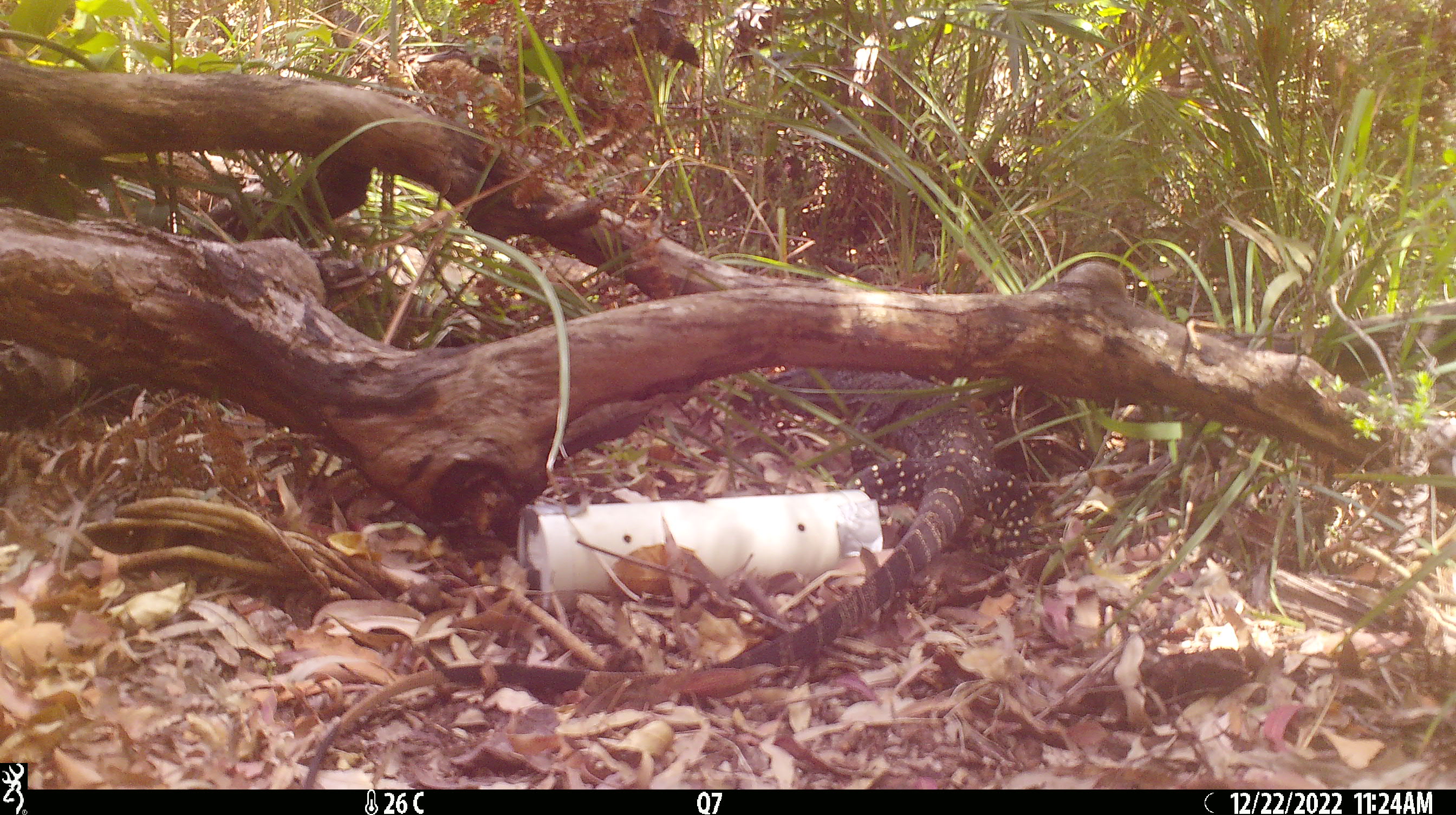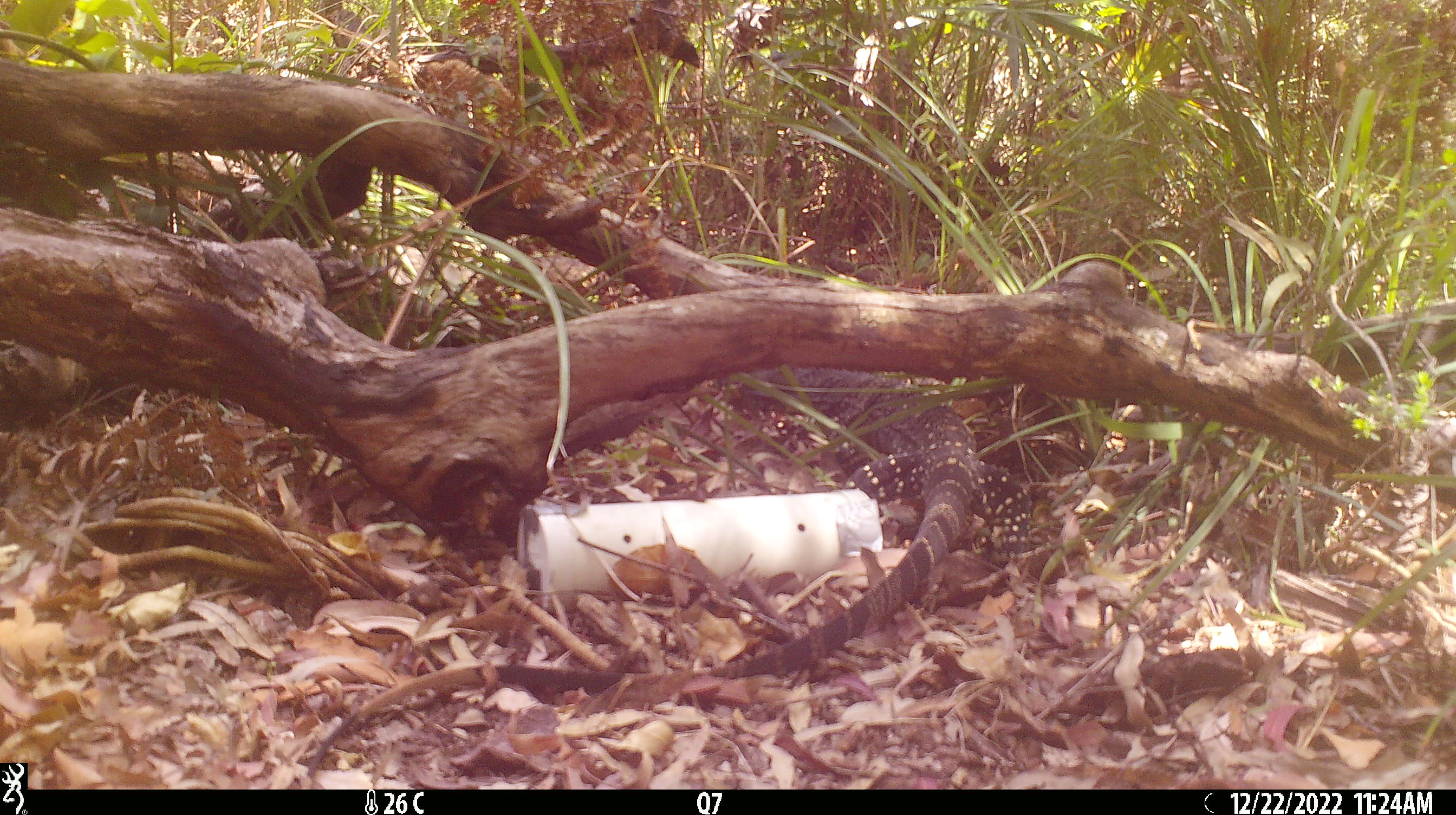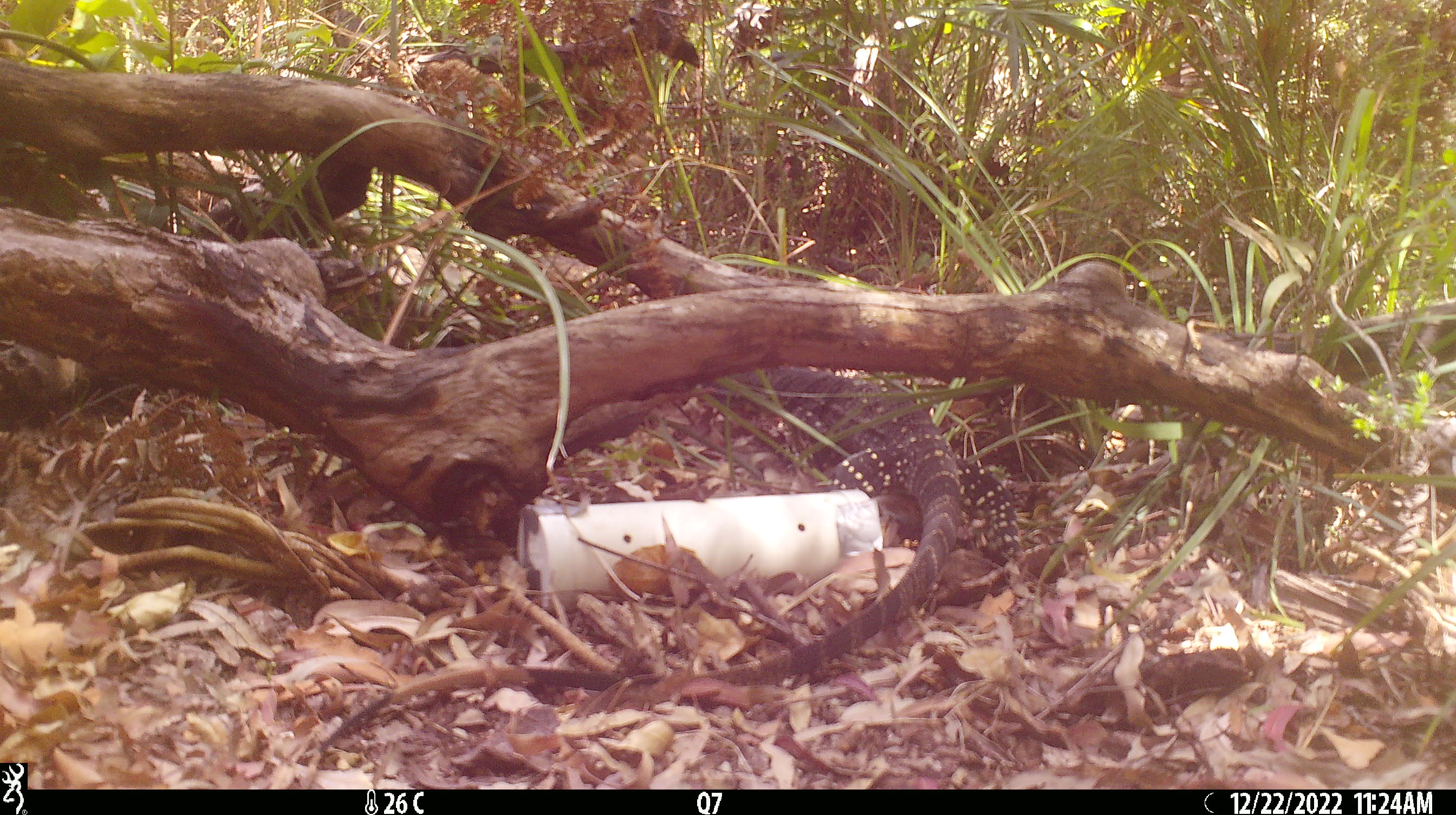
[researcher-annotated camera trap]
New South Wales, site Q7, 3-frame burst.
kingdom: Animalia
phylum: Chordata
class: Reptilia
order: Squamata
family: Varanidae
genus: Varanus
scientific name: Varanus varius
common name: lace monitor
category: goanna